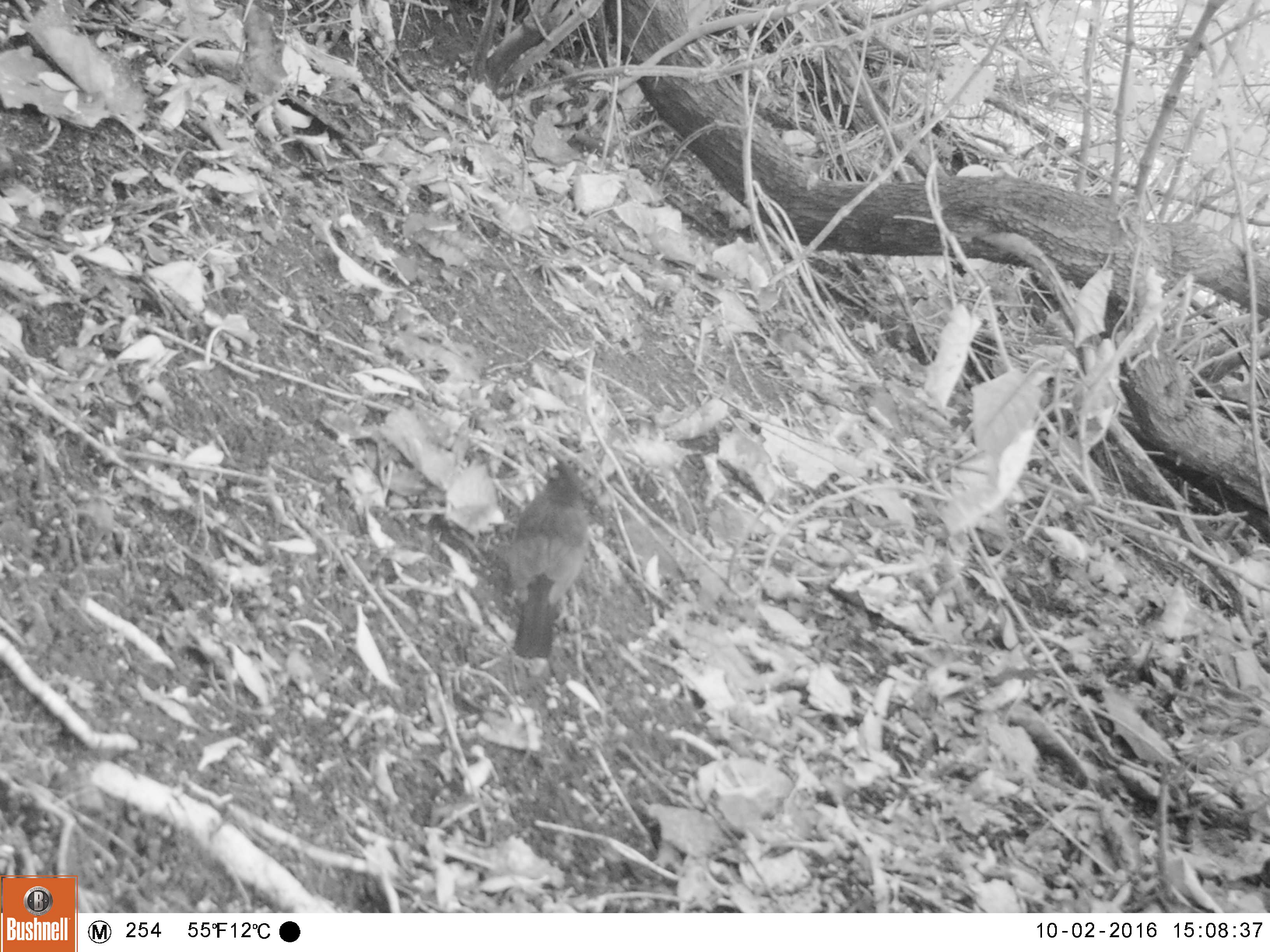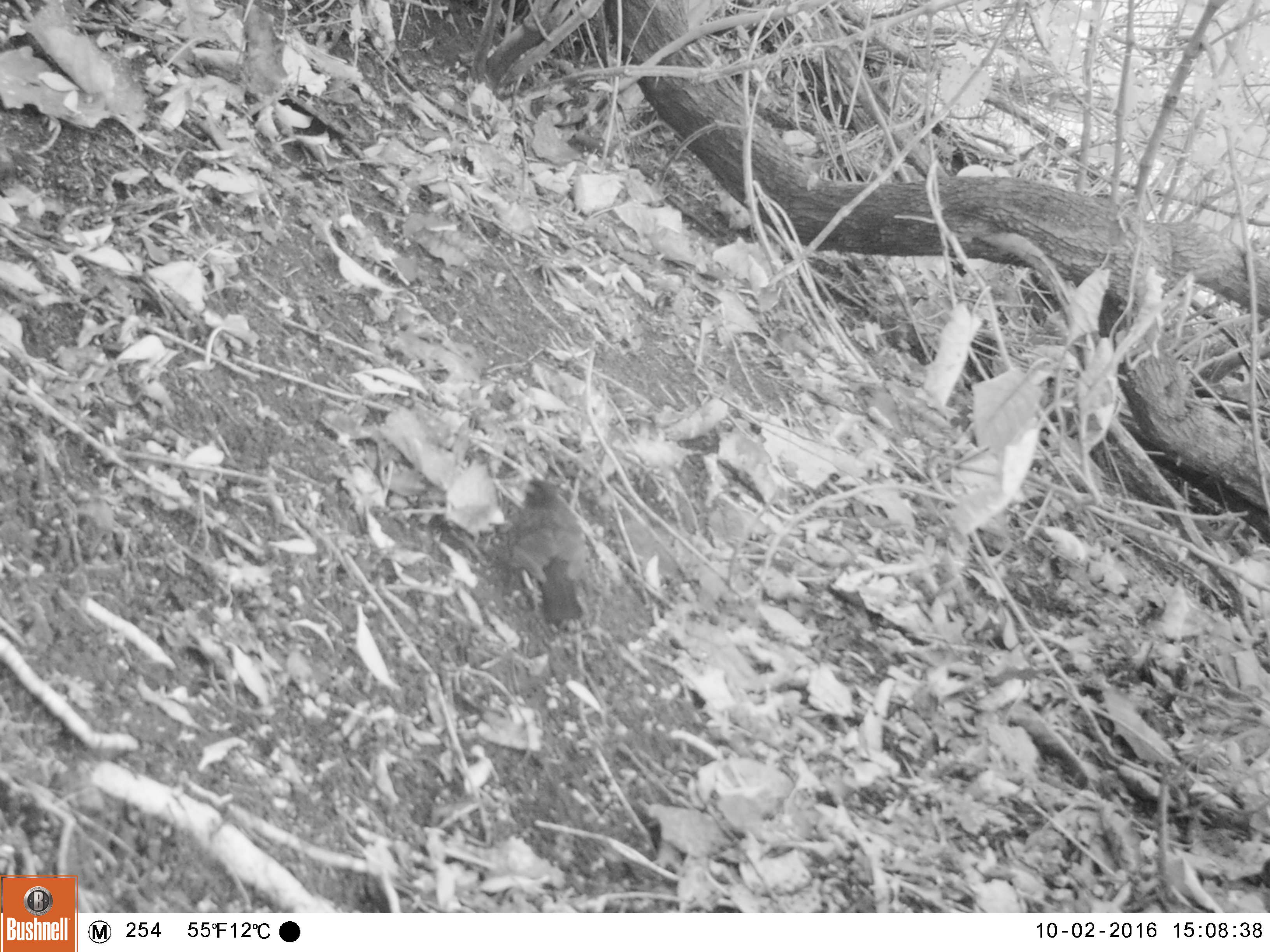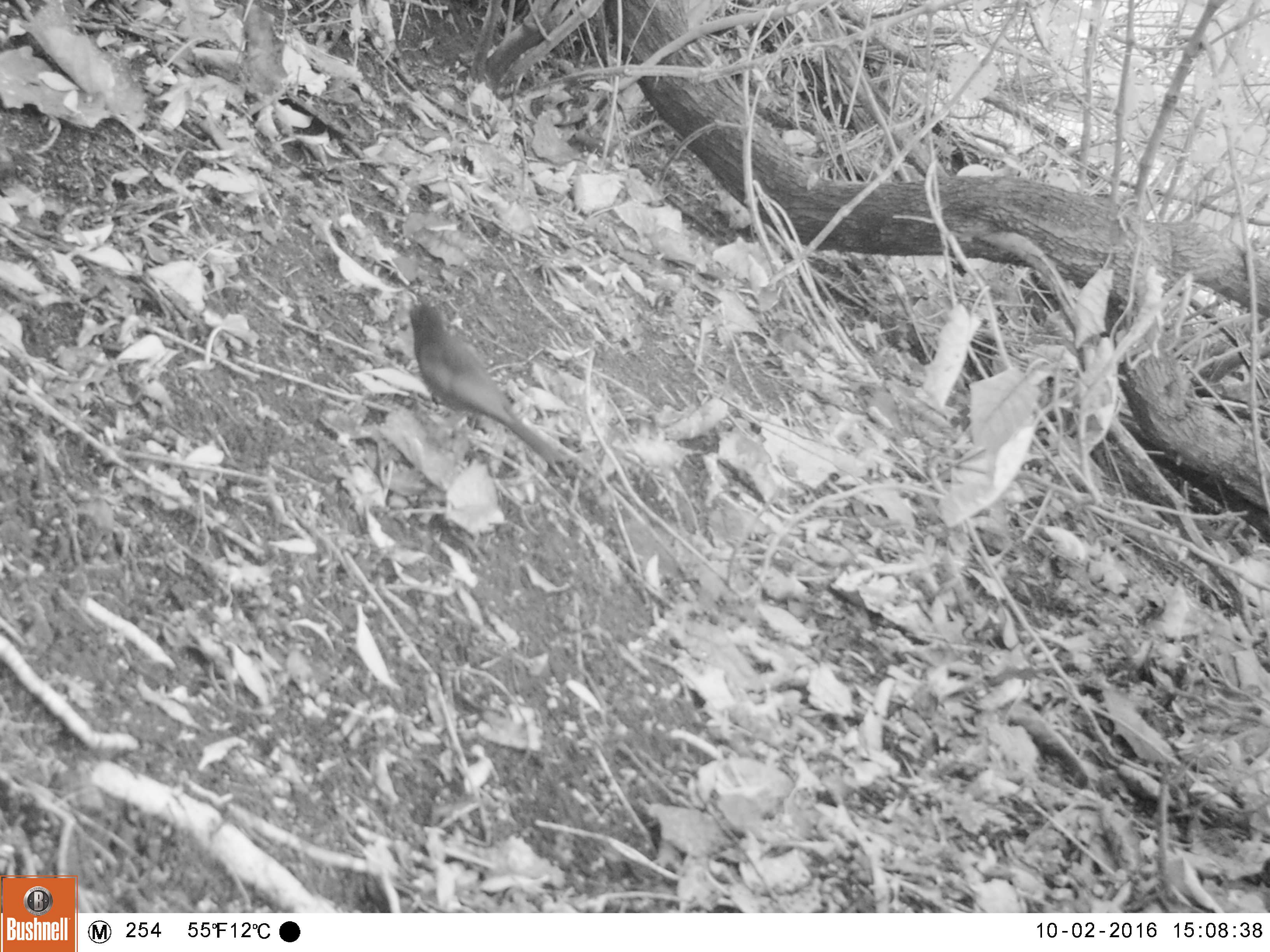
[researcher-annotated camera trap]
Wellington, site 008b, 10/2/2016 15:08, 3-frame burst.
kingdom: Animalia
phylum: Chordata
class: Aves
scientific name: Aves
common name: bird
Bird (Aves).